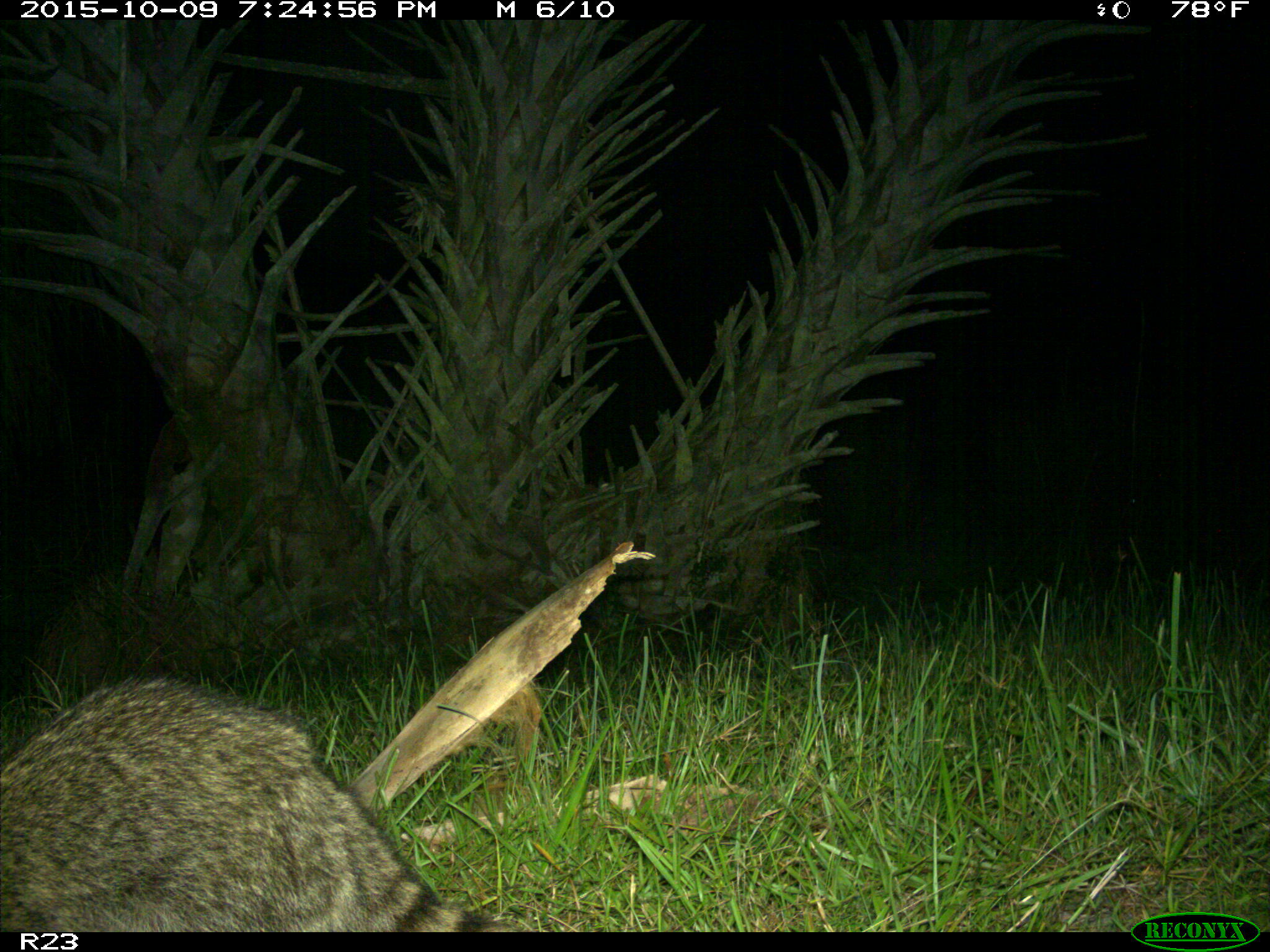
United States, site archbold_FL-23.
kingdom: Animalia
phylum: Chordata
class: Mammalia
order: Carnivora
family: Procyonidae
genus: Procyon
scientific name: Procyon lotor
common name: common raccoon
Procyon lotor (common raccoon).